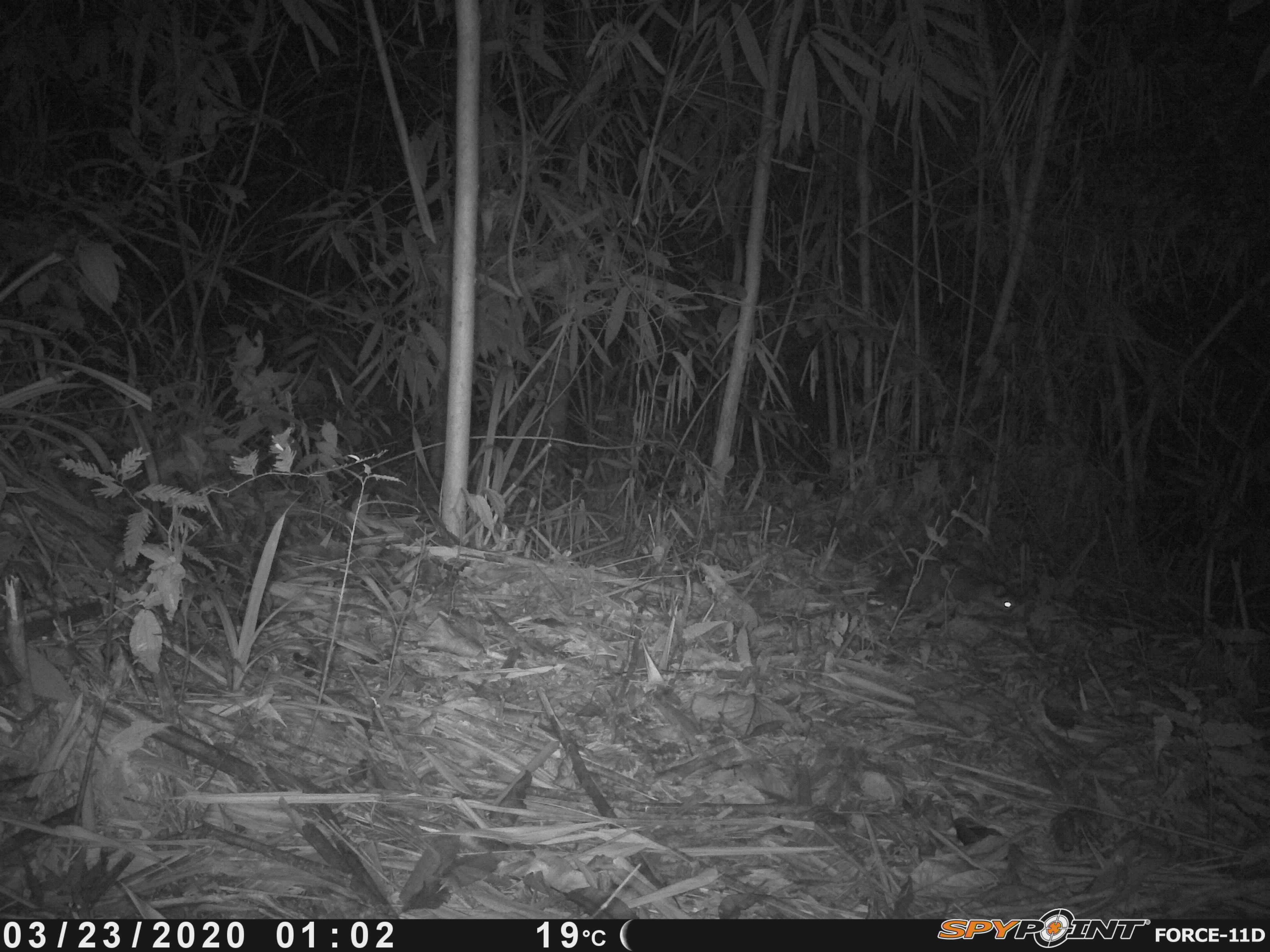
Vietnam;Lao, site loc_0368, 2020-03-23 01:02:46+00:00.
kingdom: Animalia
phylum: Chordata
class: Mammalia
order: Carnivora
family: Mustelidae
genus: Melogale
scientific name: Melogale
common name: ferret badger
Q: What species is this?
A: Ferret badger (Melogale).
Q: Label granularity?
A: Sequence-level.